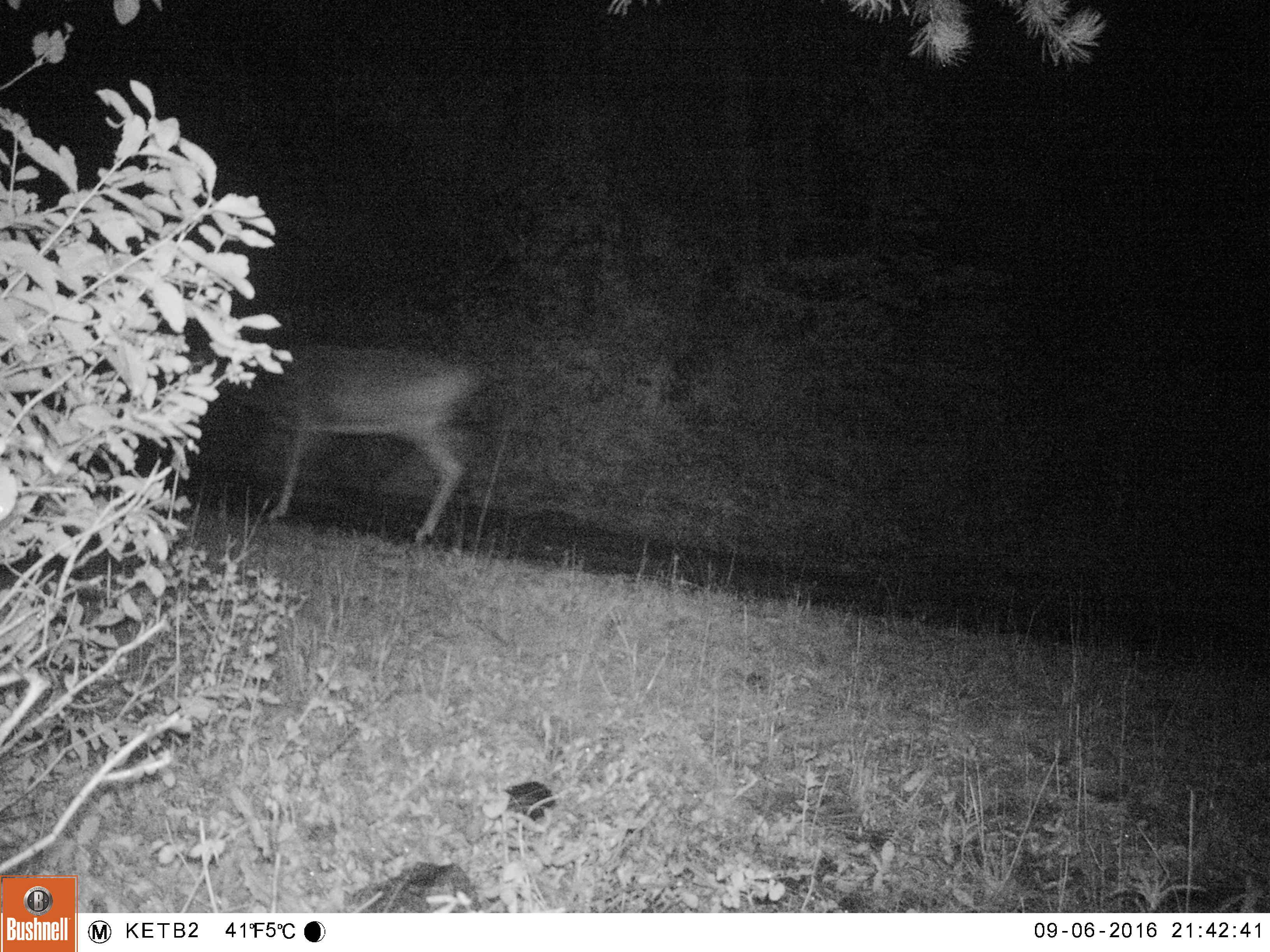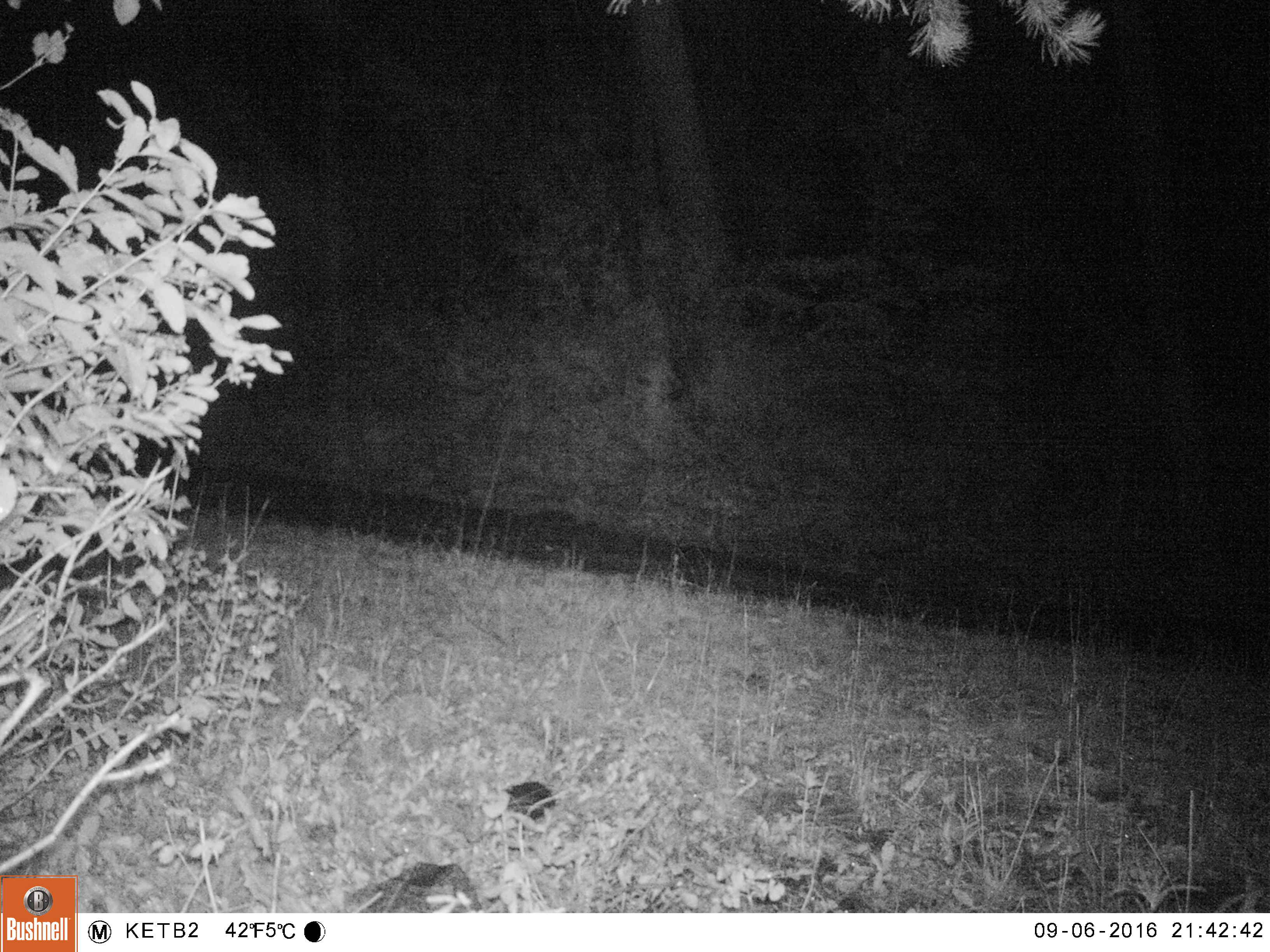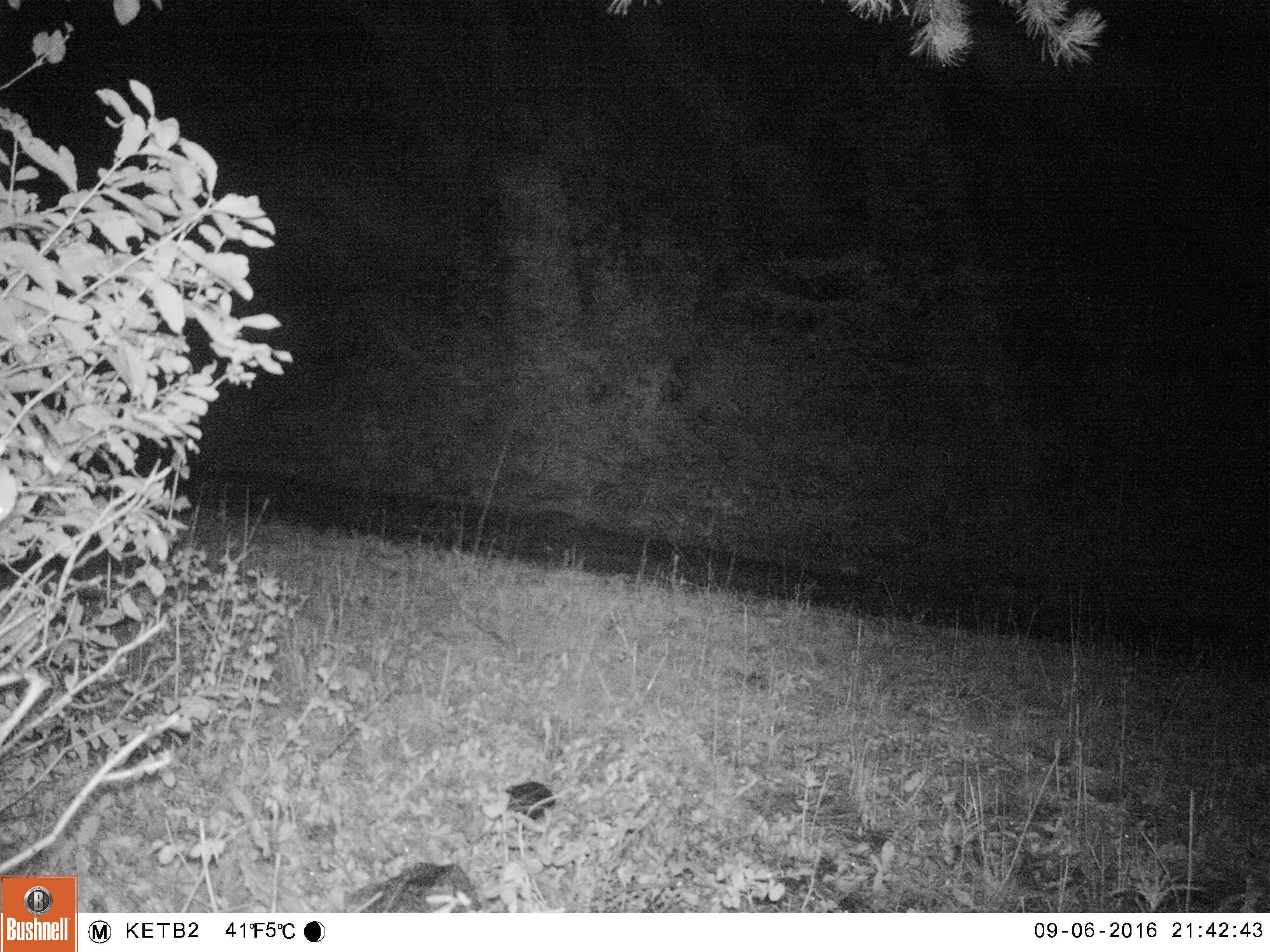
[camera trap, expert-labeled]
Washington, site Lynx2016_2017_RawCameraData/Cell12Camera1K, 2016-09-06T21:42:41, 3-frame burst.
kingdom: Animalia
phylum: Chordata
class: Mammalia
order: Artiodactyla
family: Cervidae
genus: Odocoileus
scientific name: Odocoileus virginianus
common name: white-tailed deer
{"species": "Odocoileus virginianus (white-tailed deer)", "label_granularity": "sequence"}